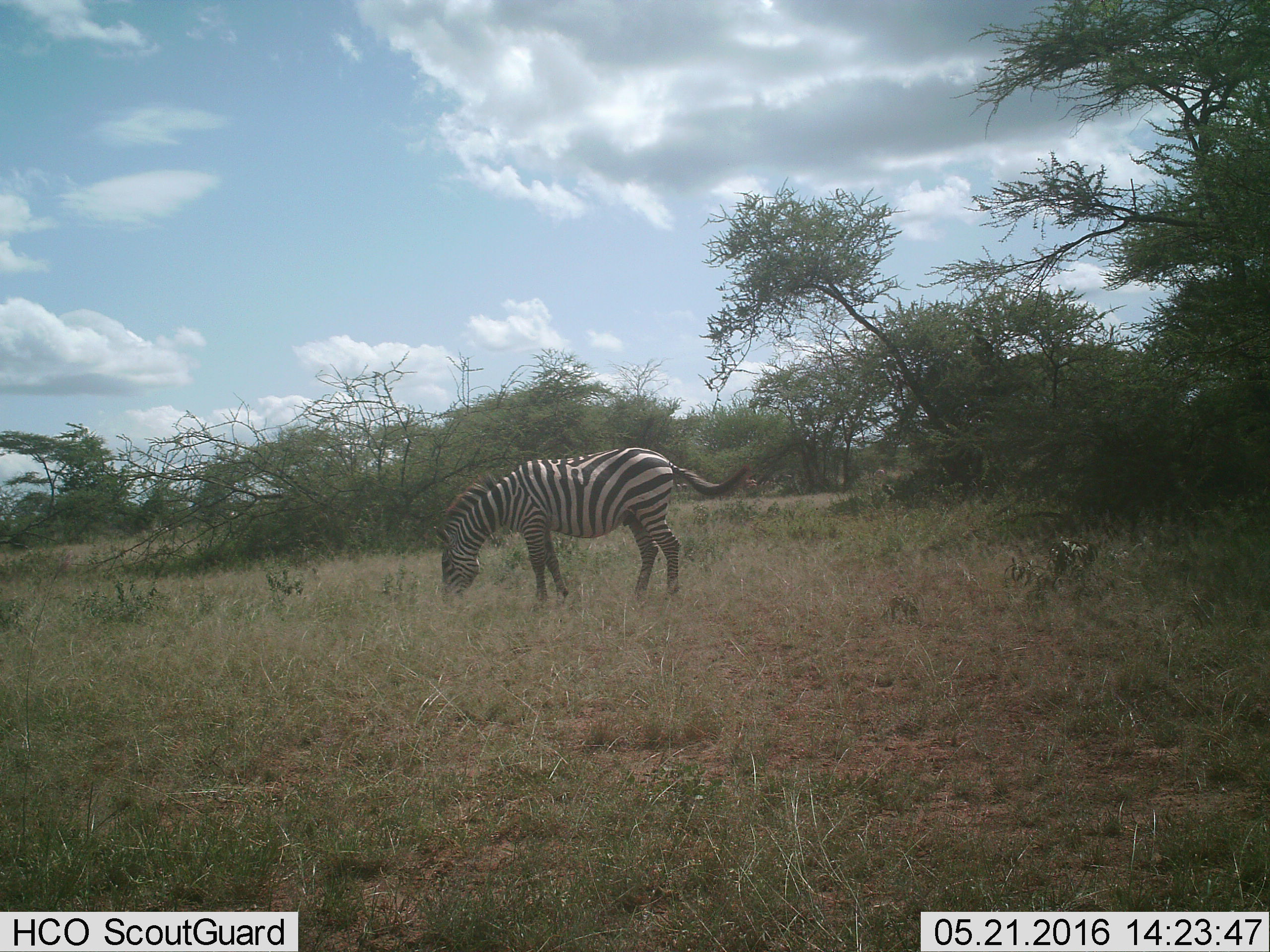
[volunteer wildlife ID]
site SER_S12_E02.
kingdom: Animalia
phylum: Chordata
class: Mammalia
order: Perissodactyla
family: Equidae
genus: Equus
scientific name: Equus quagga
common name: plains zebra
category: zebraplains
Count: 1.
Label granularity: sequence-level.